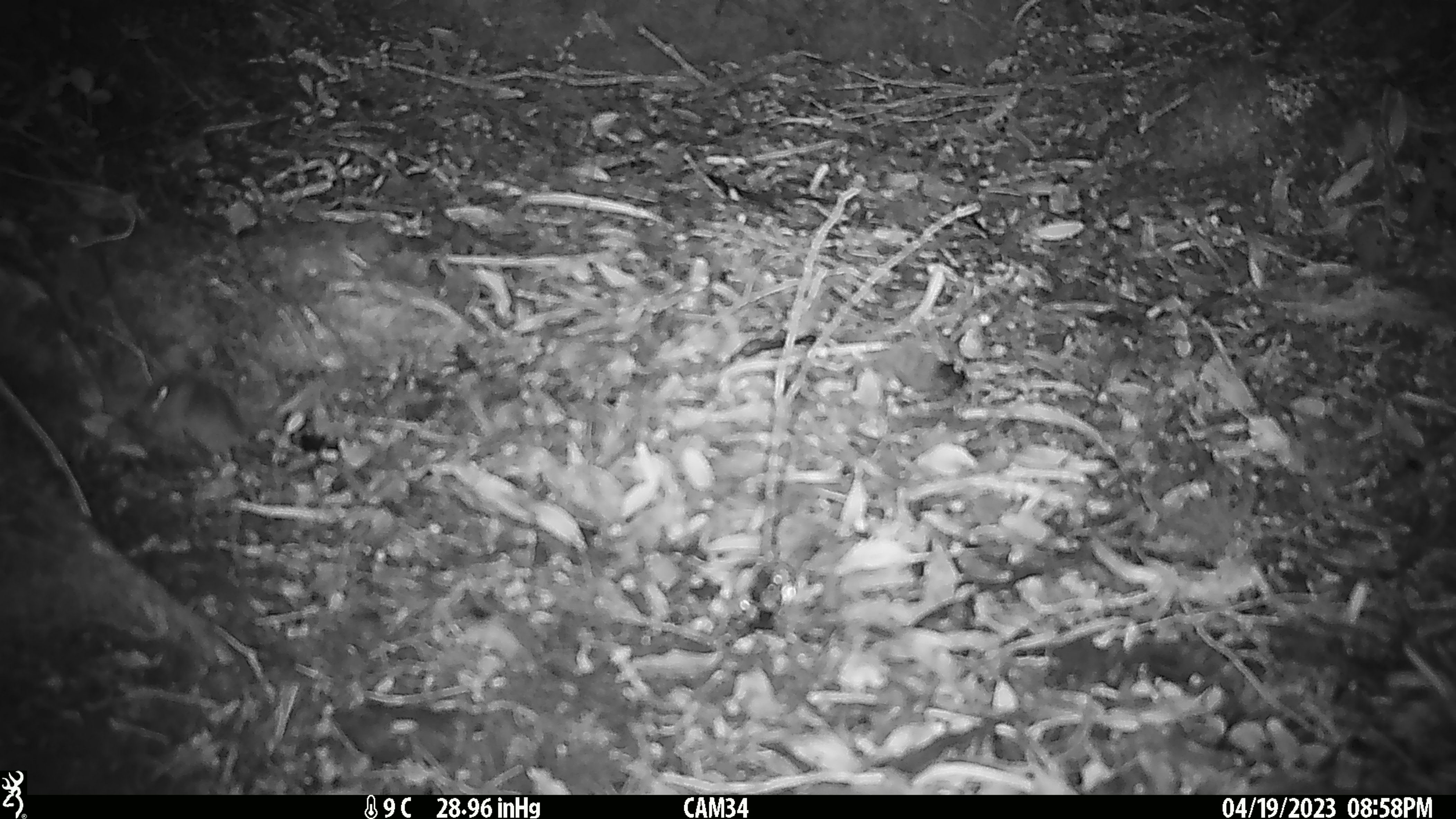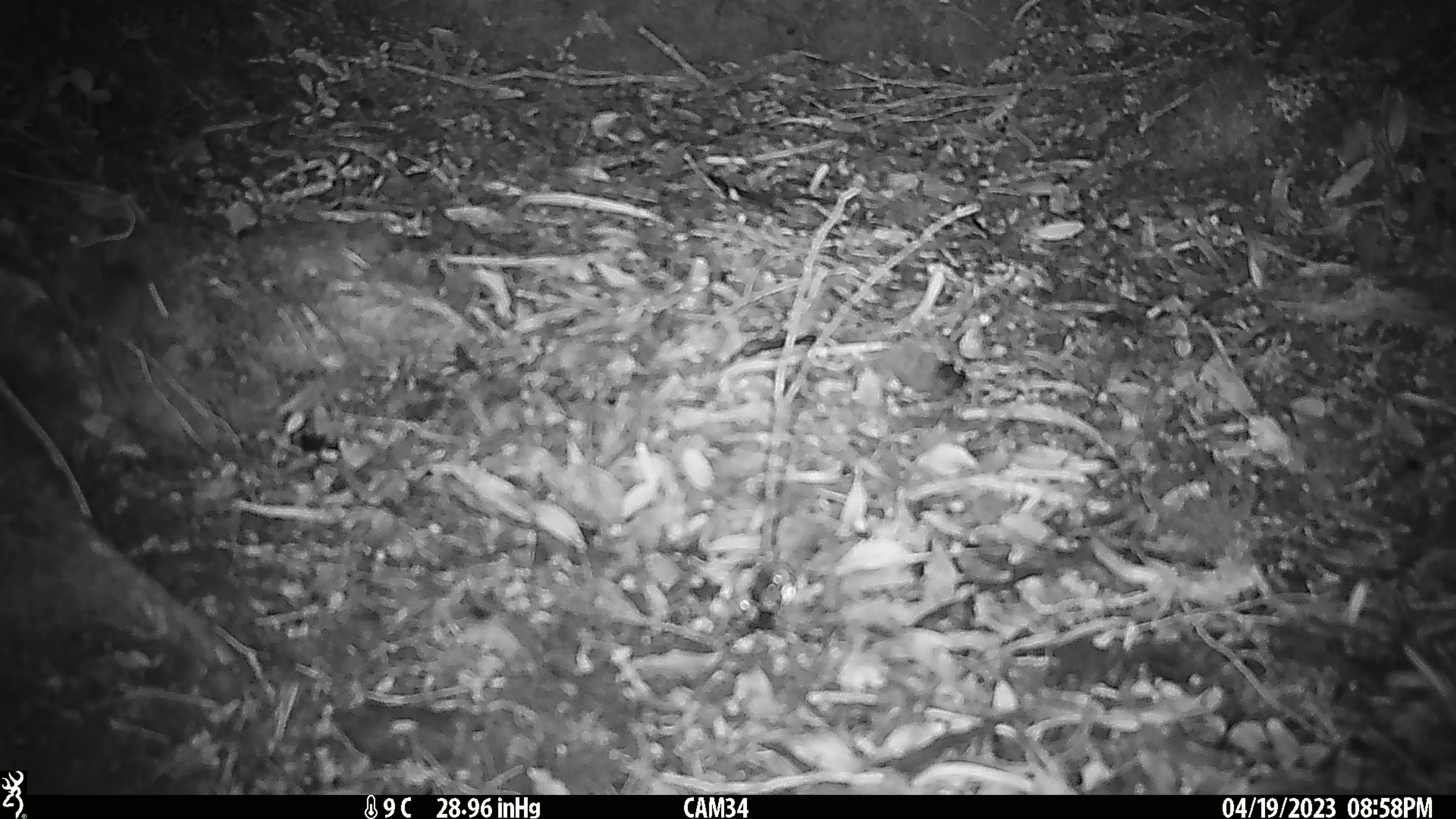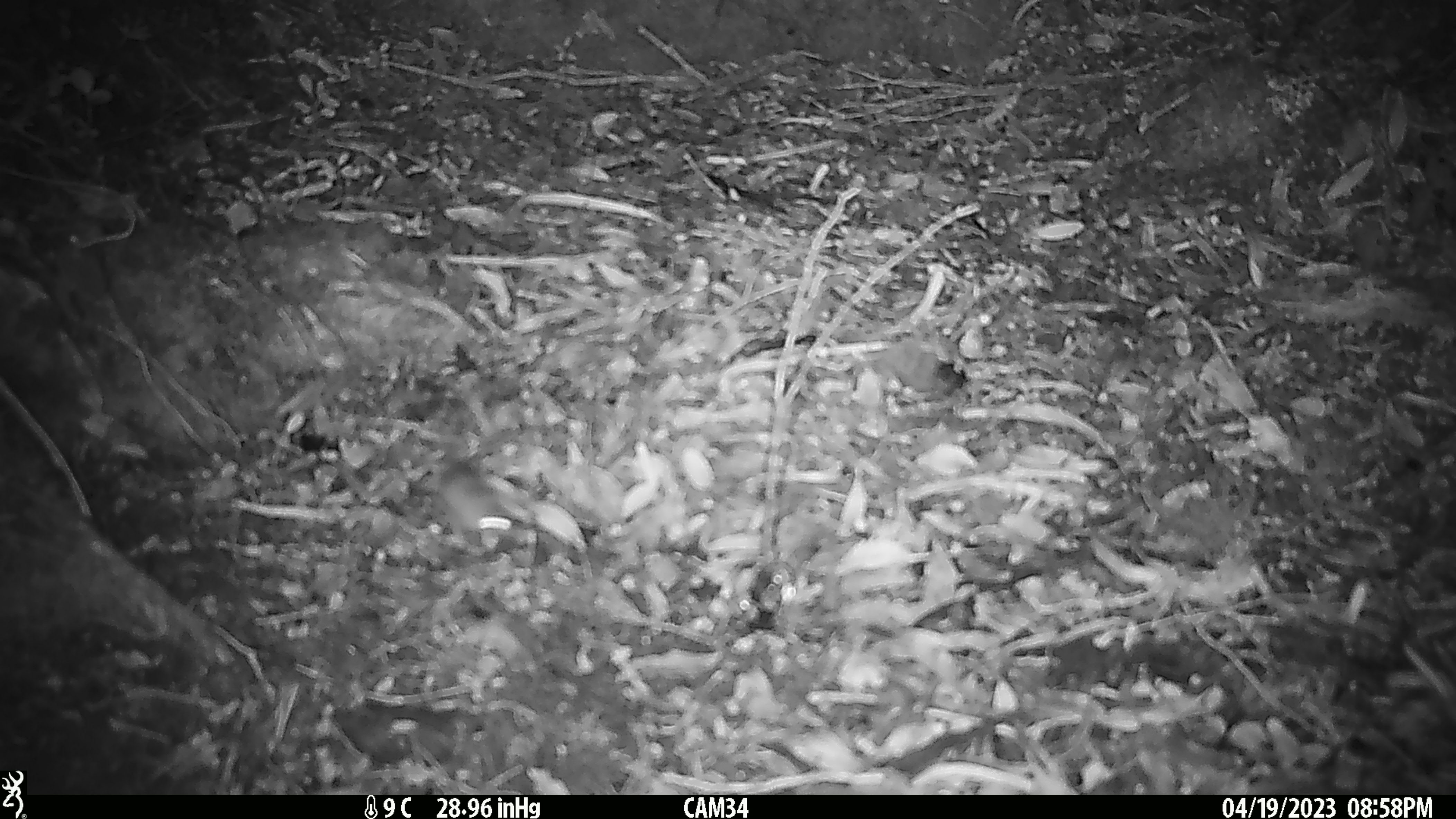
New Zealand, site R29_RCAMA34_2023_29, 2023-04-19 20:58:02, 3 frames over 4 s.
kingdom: Animalia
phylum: Chordata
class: Mammalia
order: Rodentia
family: Muridae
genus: Mus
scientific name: Mus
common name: mouse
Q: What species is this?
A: Mouse (Mus).